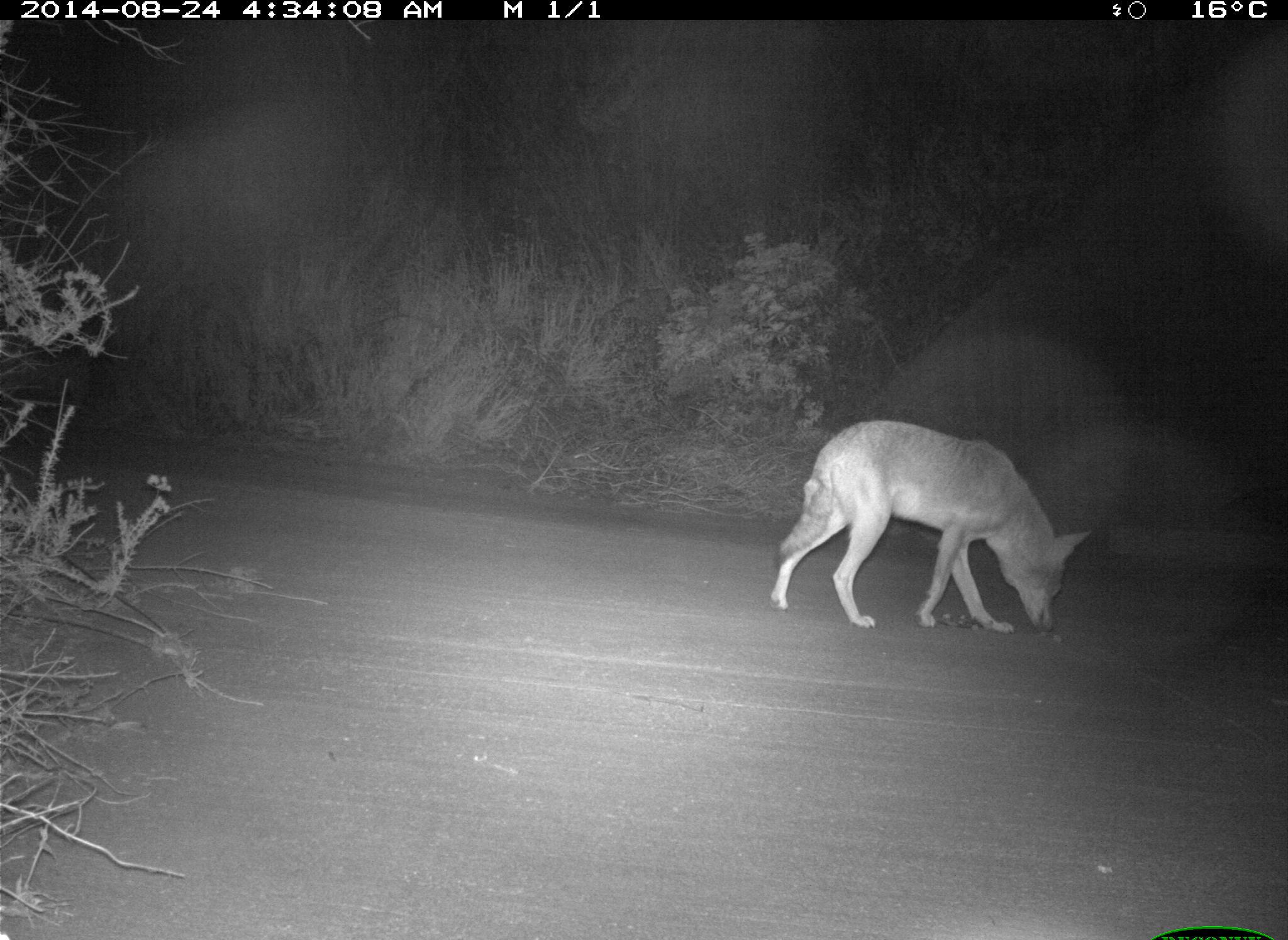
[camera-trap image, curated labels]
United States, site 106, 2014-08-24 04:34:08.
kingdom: Animalia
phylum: Chordata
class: Mammalia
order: Carnivora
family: Canidae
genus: Canis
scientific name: Canis latrans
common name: coyote